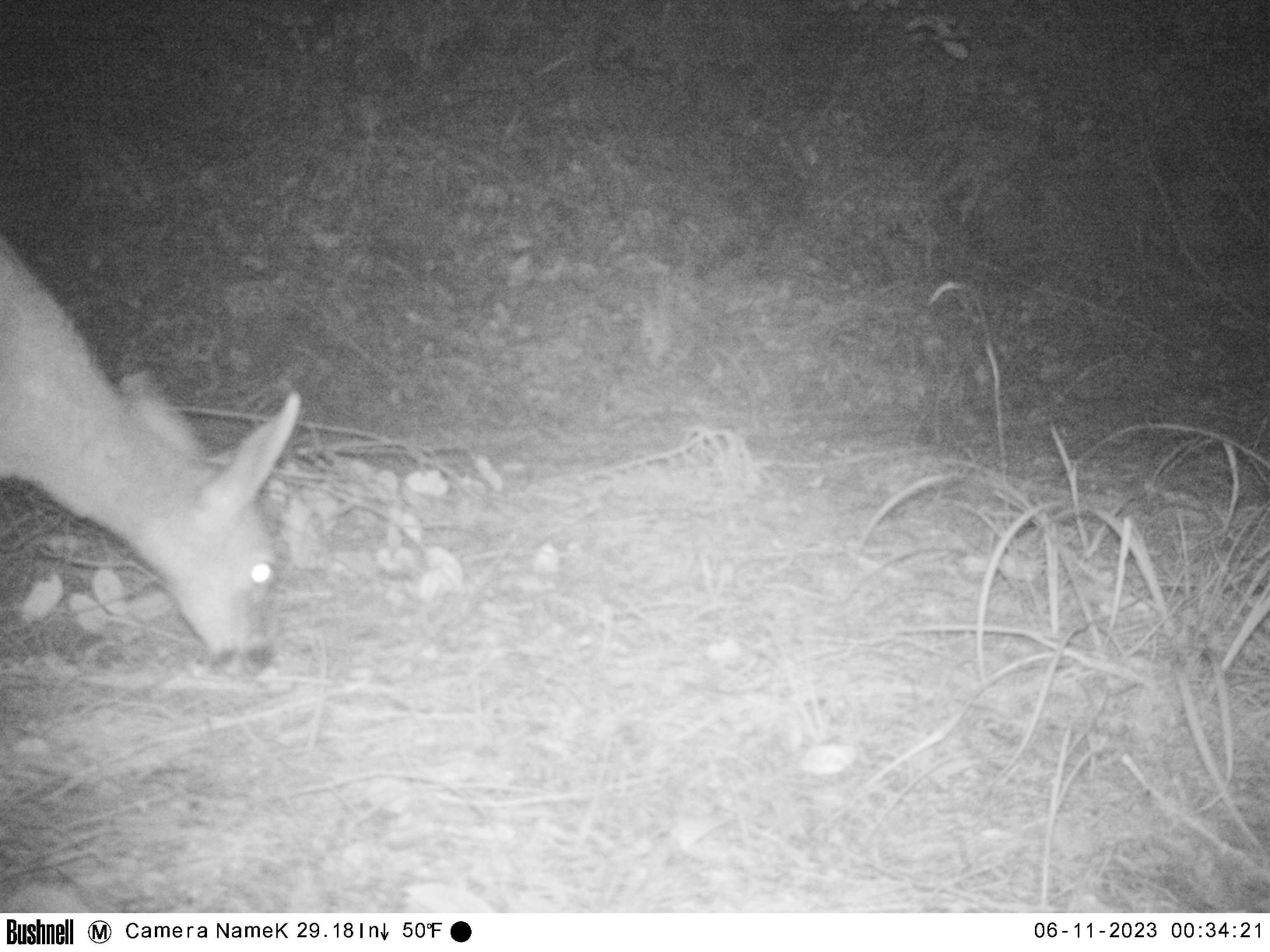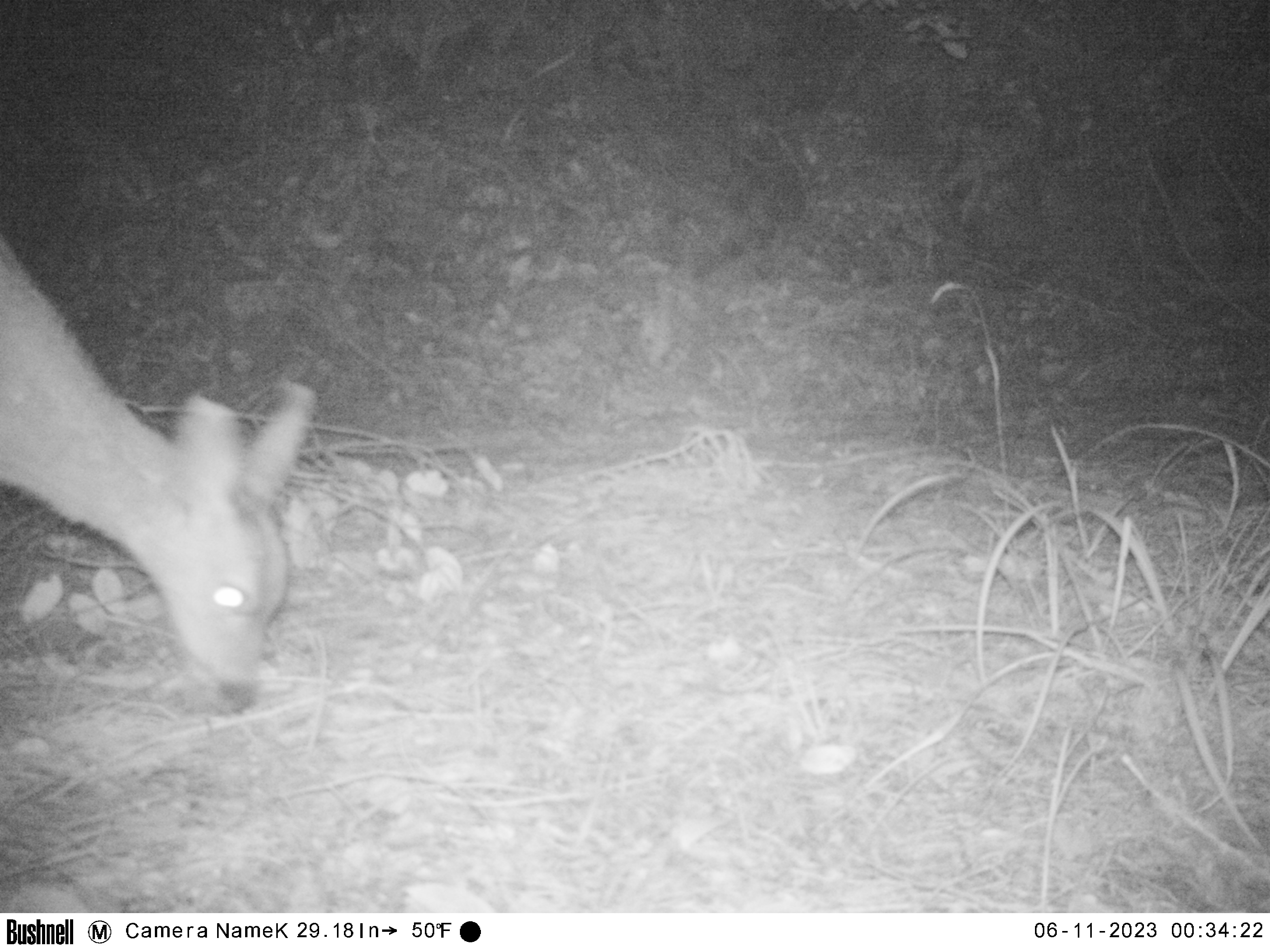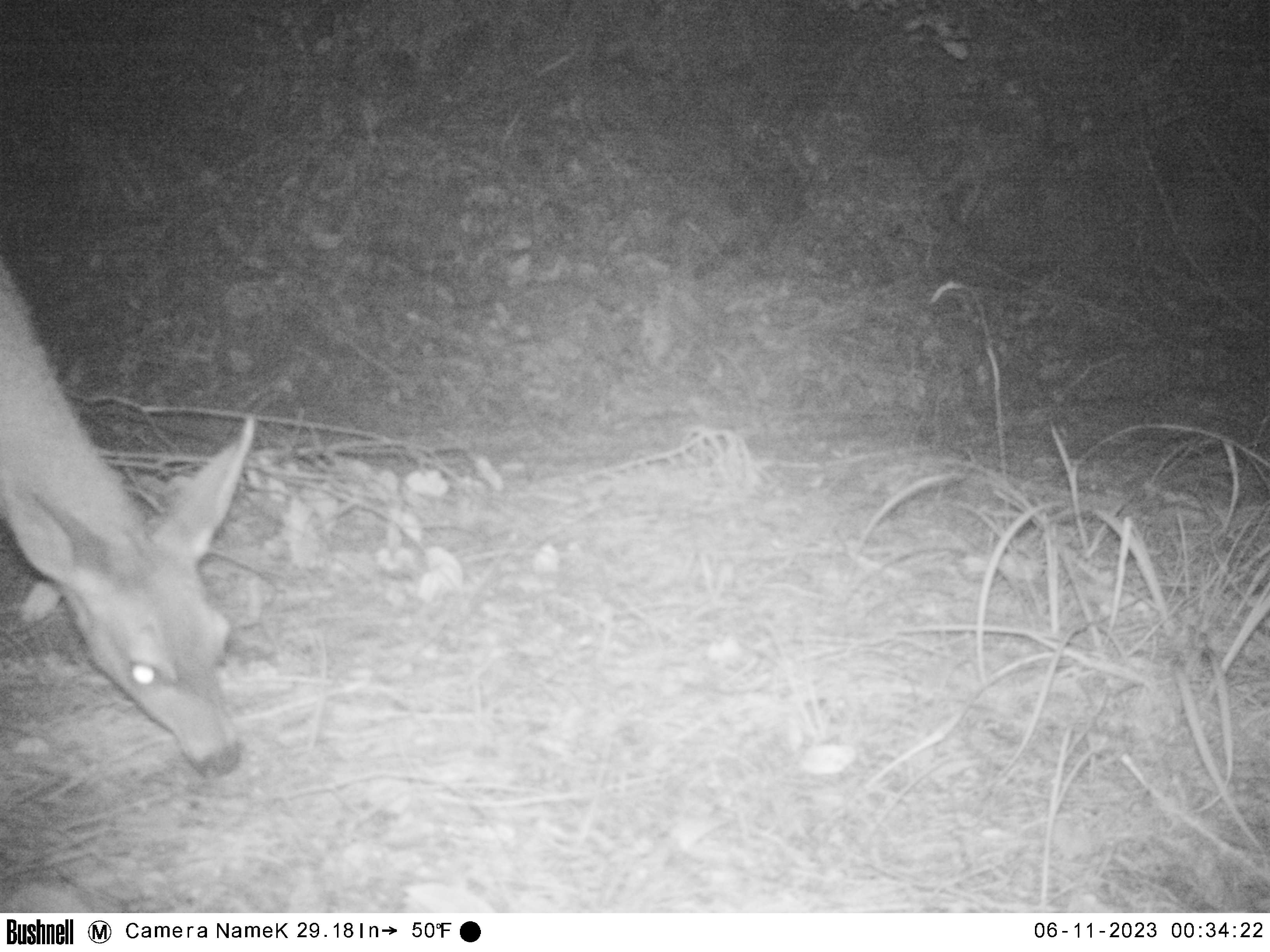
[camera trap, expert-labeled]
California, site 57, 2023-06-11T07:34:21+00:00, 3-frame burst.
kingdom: Animalia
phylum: Chordata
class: Mammalia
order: Artiodactyla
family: Cervidae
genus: Odocoileus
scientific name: Odocoileus hemionus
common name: mule deer